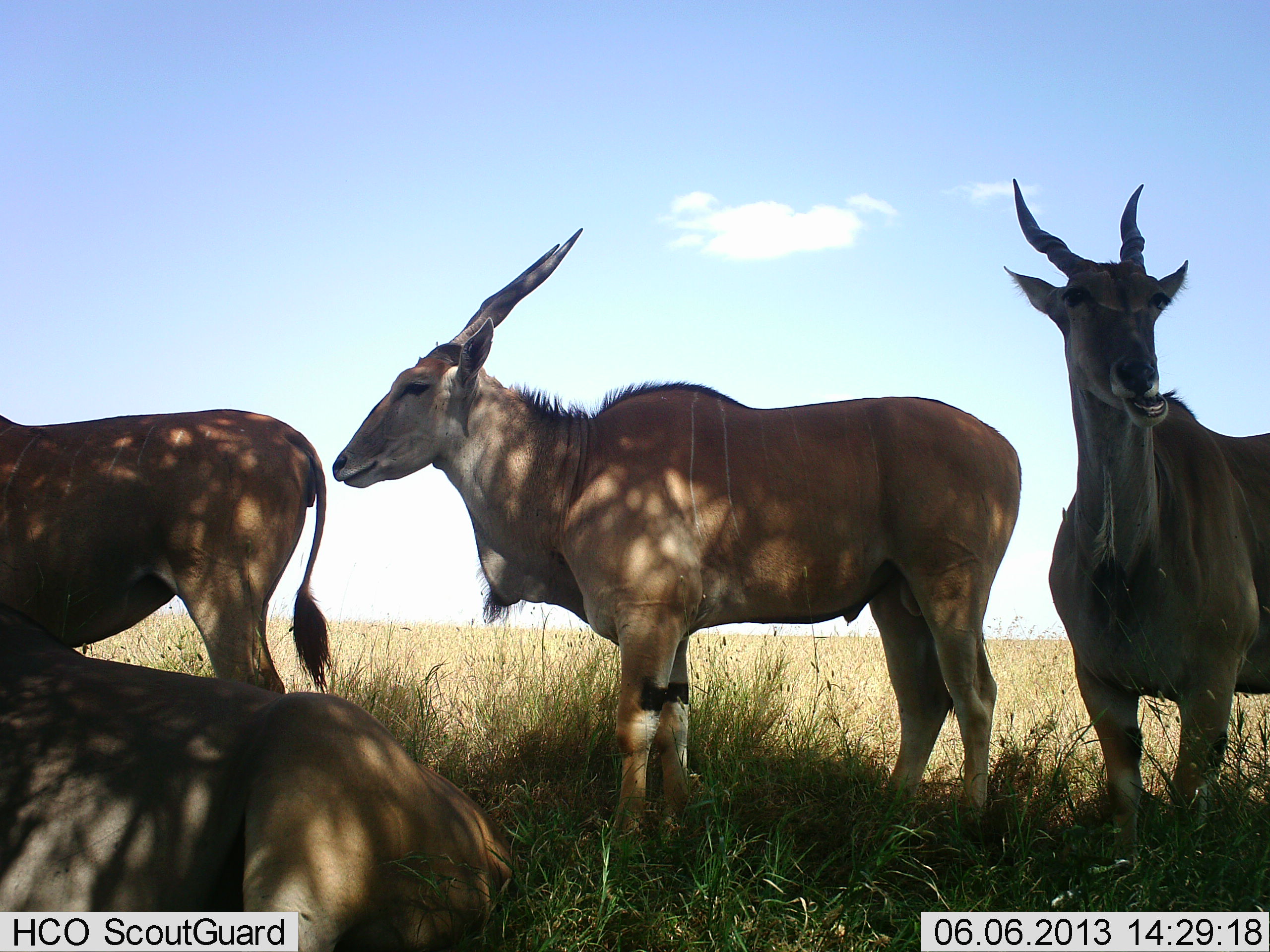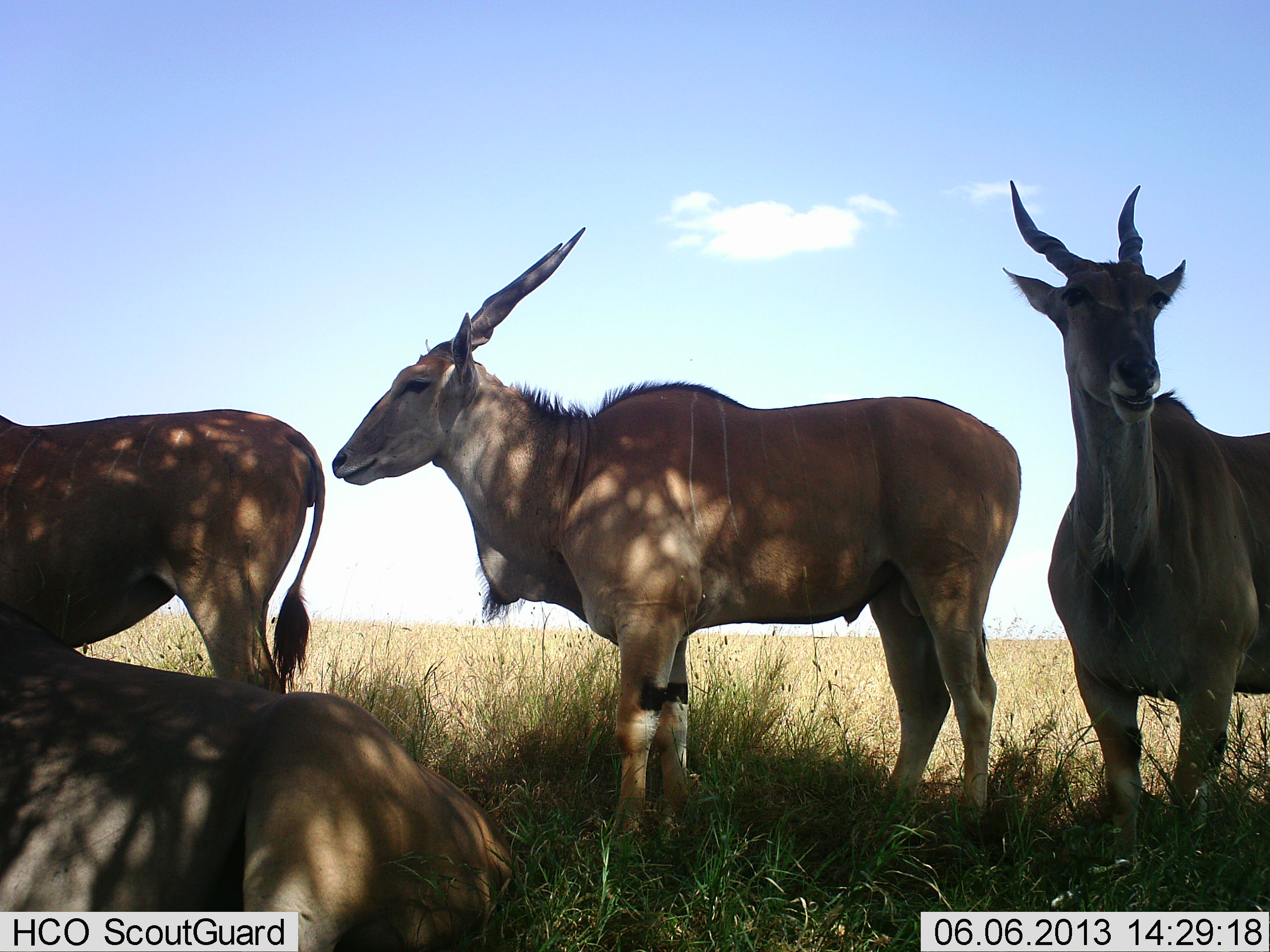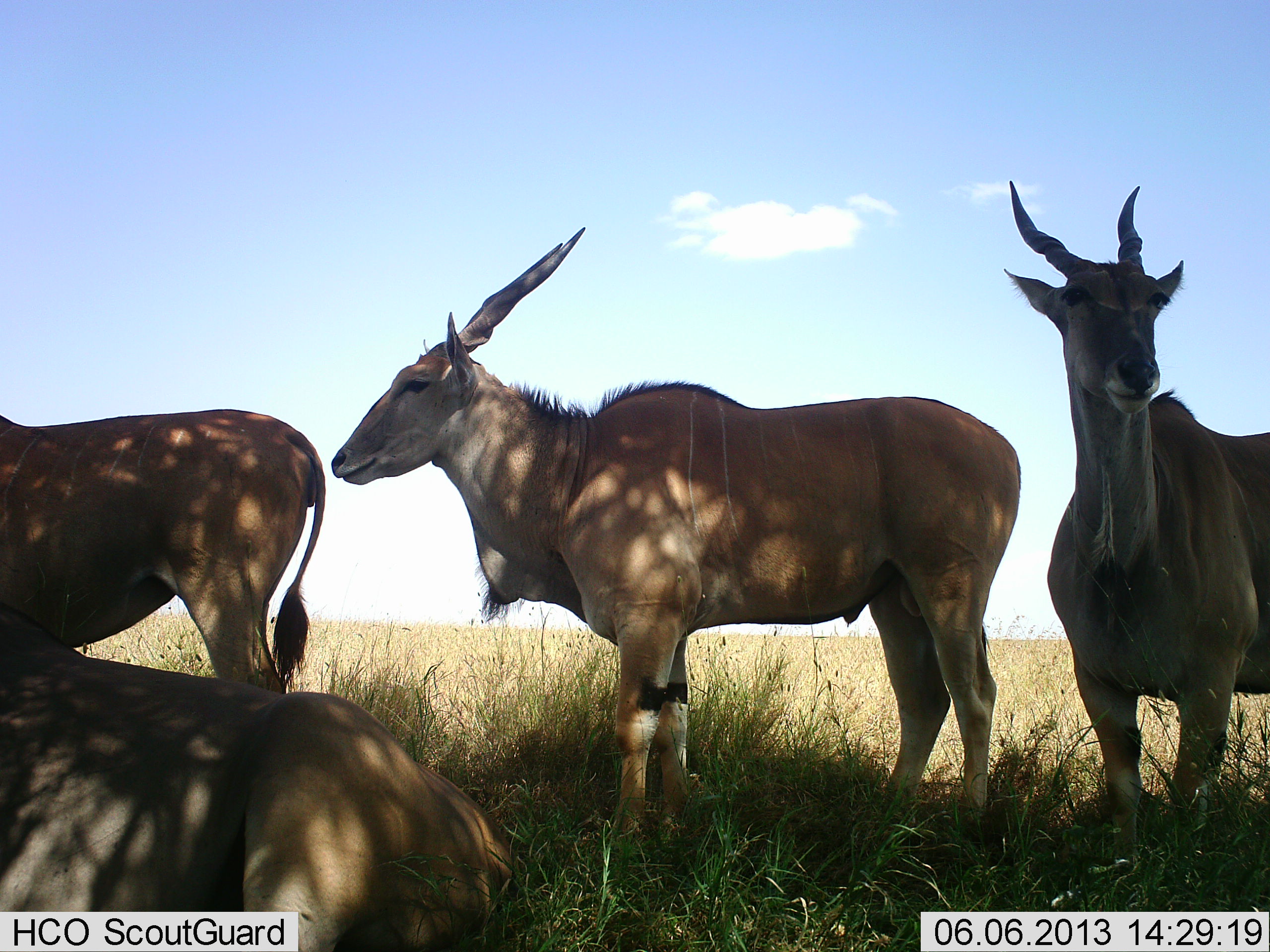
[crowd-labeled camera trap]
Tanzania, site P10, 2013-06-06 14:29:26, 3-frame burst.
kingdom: Animalia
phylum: Chordata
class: Mammalia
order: Artiodactyla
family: Bovidae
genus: Tragelaphus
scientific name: Tragelaphus oryx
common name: eland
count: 4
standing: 94%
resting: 100%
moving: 0%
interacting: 0%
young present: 0%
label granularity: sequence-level